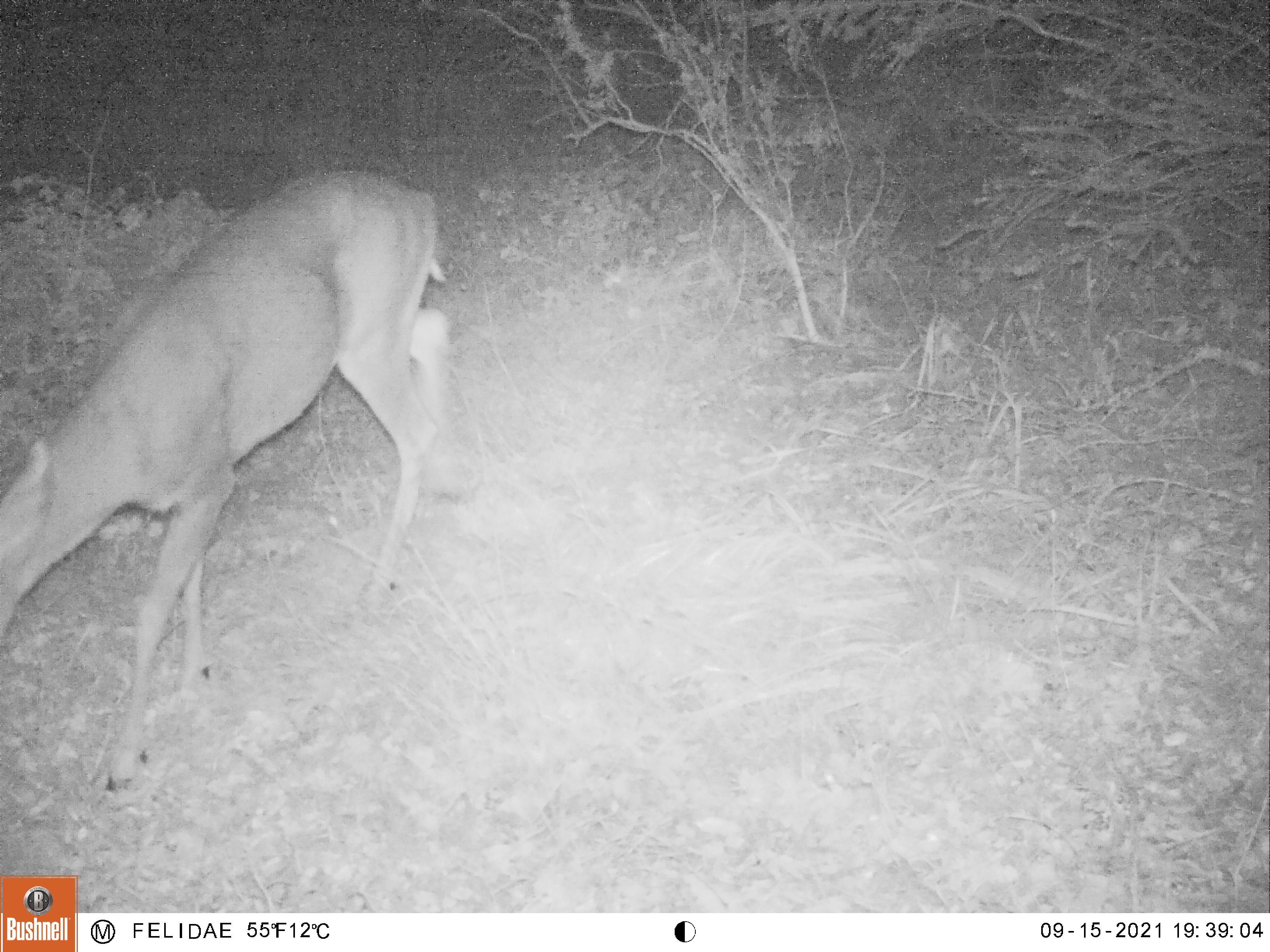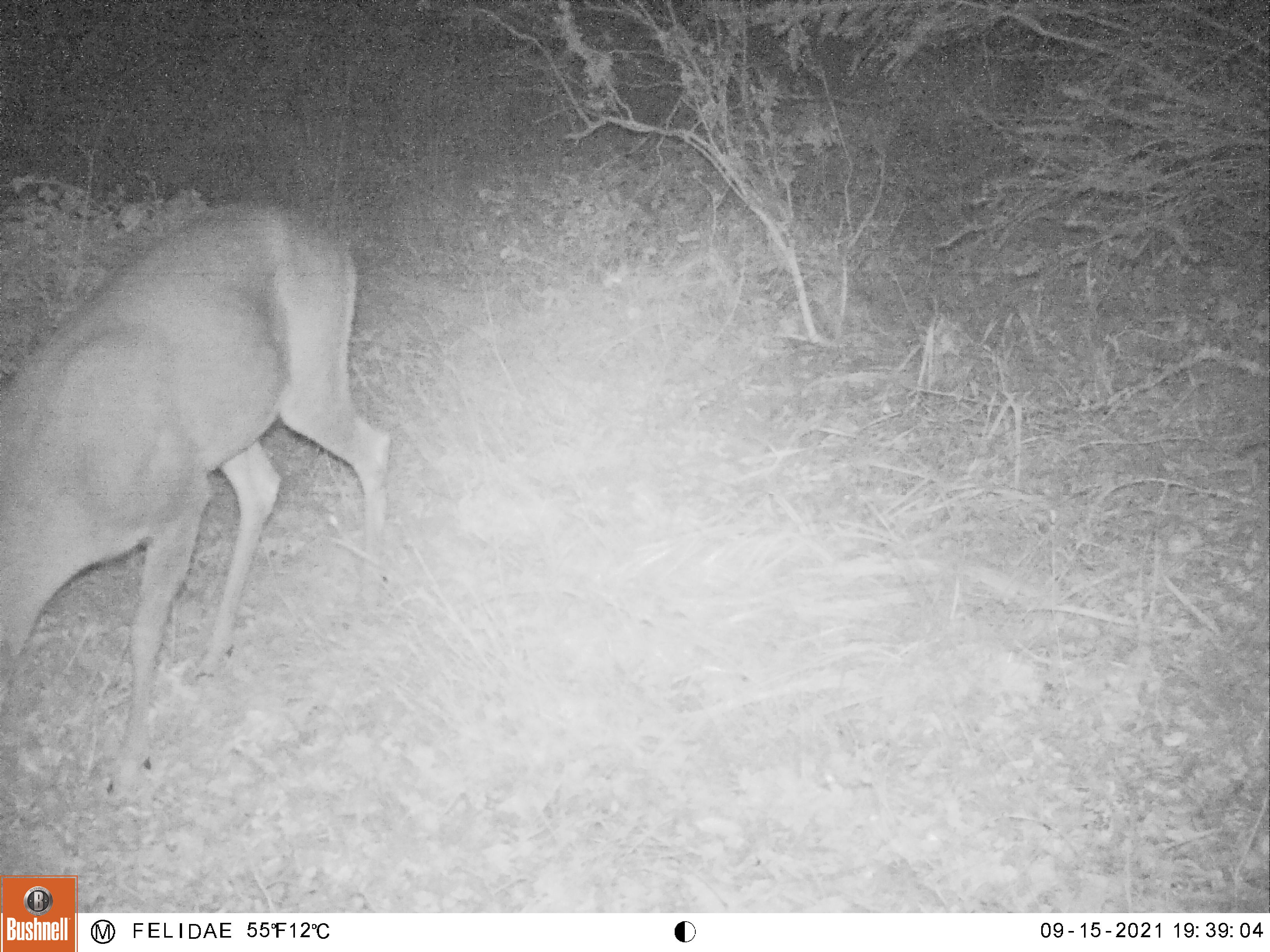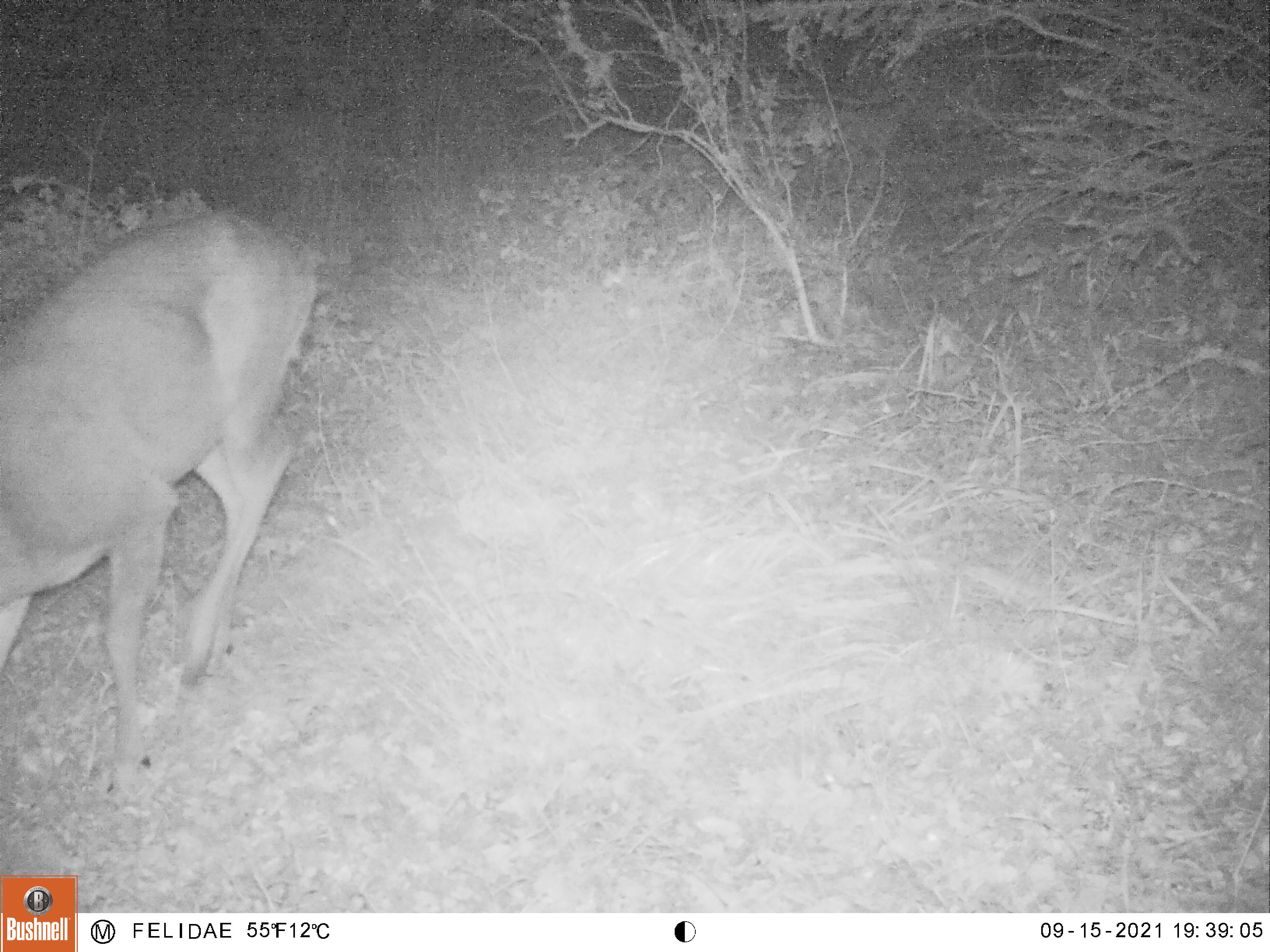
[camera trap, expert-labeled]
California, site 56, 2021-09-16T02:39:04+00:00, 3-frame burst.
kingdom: Animalia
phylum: Chordata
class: Mammalia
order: Artiodactyla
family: Cervidae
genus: Odocoileus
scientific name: Odocoileus hemionus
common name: mule deer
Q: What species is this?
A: Mule deer (Odocoileus hemionus).